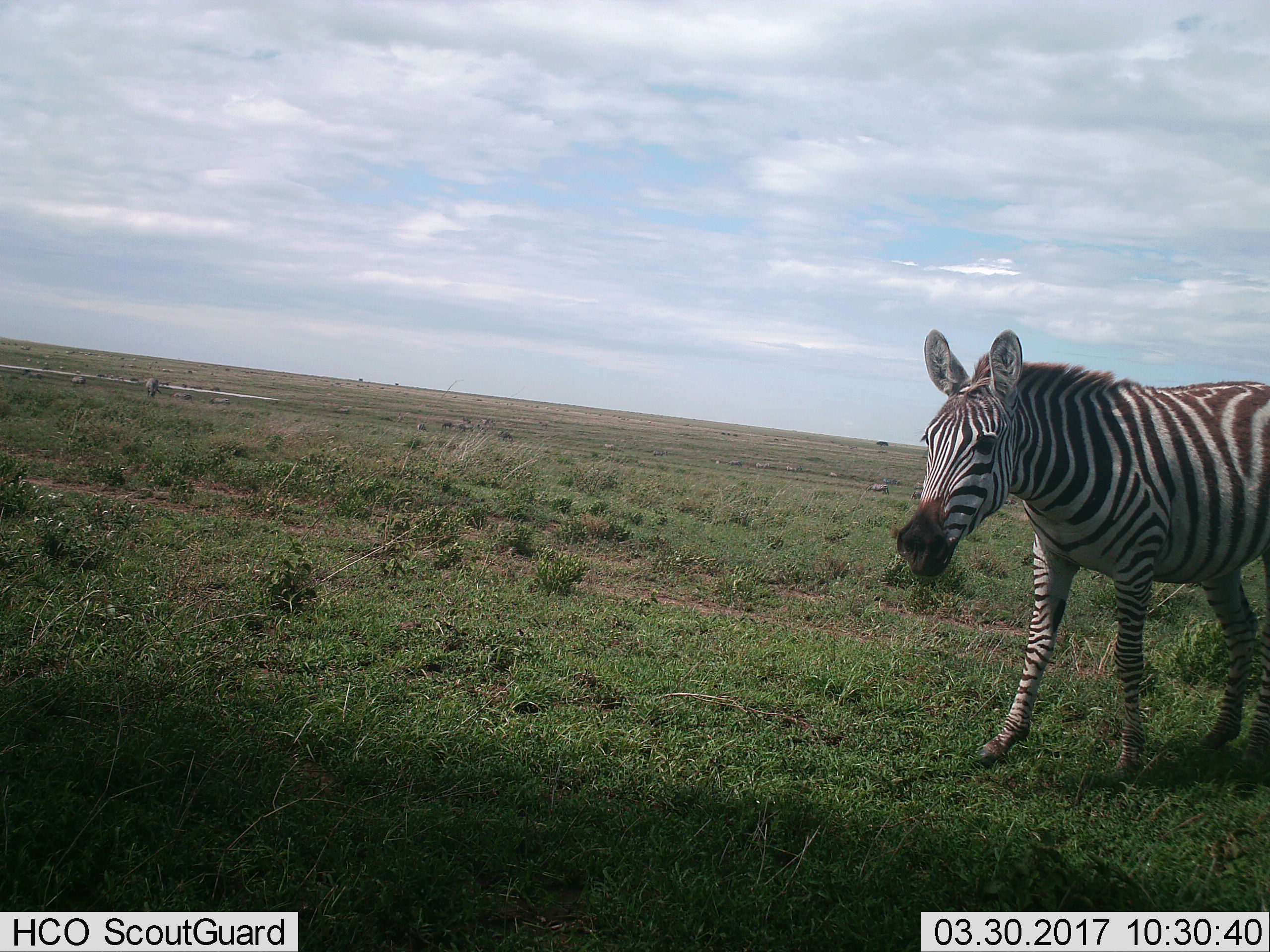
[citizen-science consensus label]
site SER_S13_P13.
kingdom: Animalia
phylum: Chordata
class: Mammalia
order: Perissodactyla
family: Equidae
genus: Equus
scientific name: Equus quagga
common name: plains zebra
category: zebraplains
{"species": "zebraplains (plains zebra) (Equus quagga)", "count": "1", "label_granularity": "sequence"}